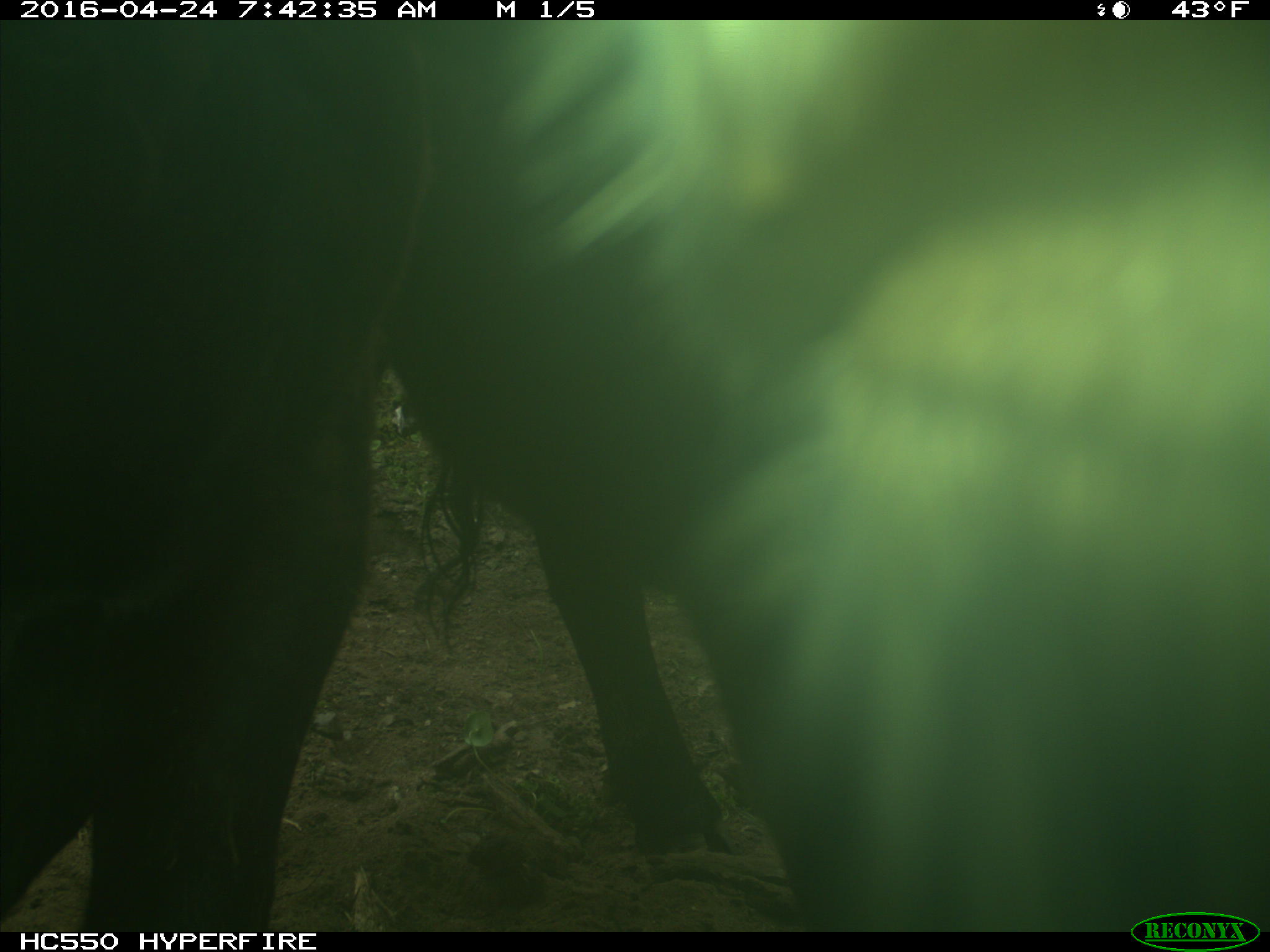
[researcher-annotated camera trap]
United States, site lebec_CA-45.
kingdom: Animalia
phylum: Chordata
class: Mammalia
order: Artiodactyla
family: Bovidae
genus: Bos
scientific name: Bos taurus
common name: domestic cow